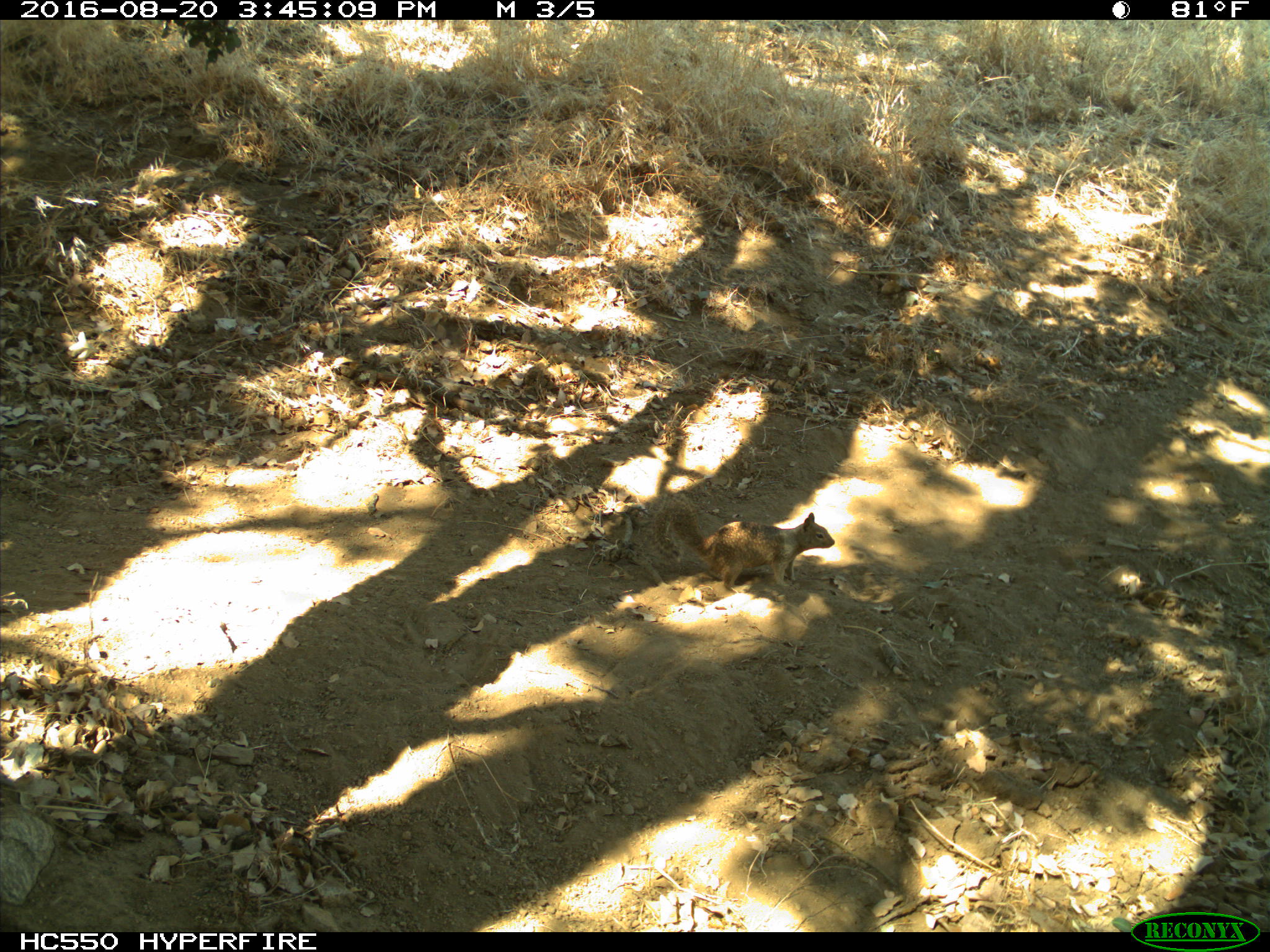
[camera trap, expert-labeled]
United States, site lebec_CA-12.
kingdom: Animalia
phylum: Chordata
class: Mammalia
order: Rodentia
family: Sciuridae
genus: Otospermophilus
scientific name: Otospermophilus beecheyi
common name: california ground squirrel